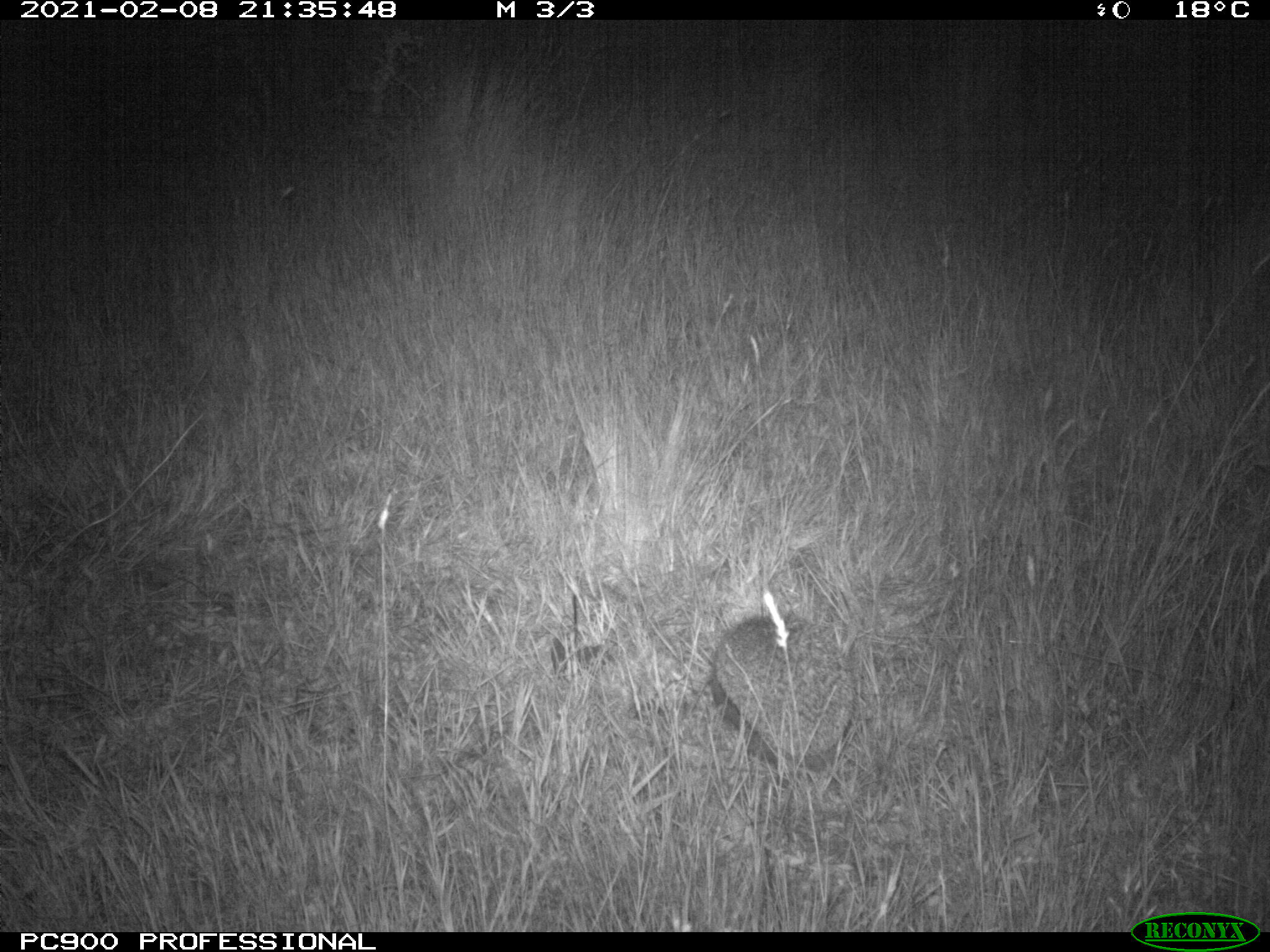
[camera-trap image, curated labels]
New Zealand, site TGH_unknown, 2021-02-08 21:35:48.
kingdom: Animalia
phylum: Chordata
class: Mammalia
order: Eulipotyphla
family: Erinaceidae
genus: Erinaceus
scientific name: Erinaceus europaeus europaeus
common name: european hedgehog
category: hedgehog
Hedgehog (european hedgehog) (Erinaceus europaeus europaeus).